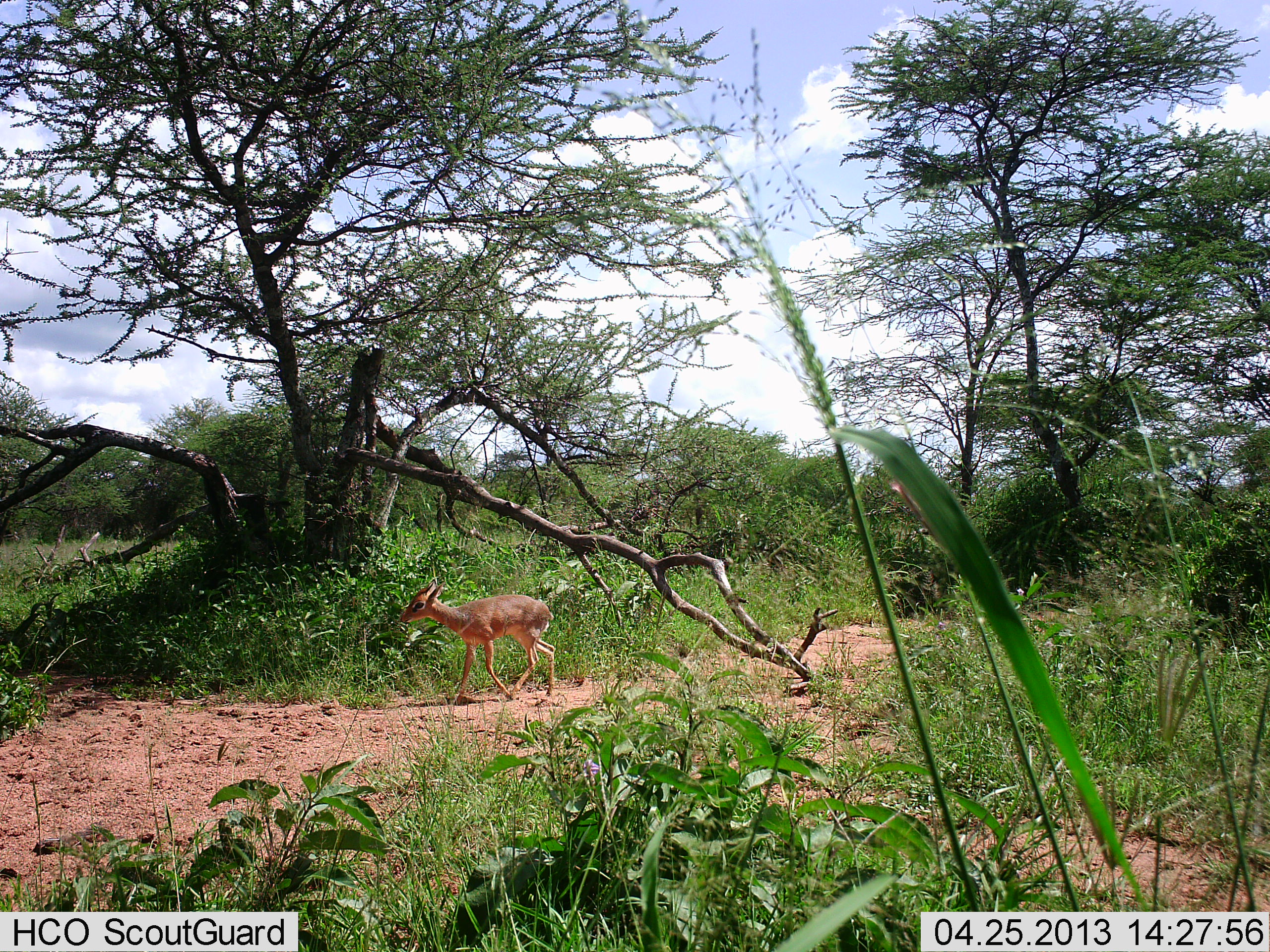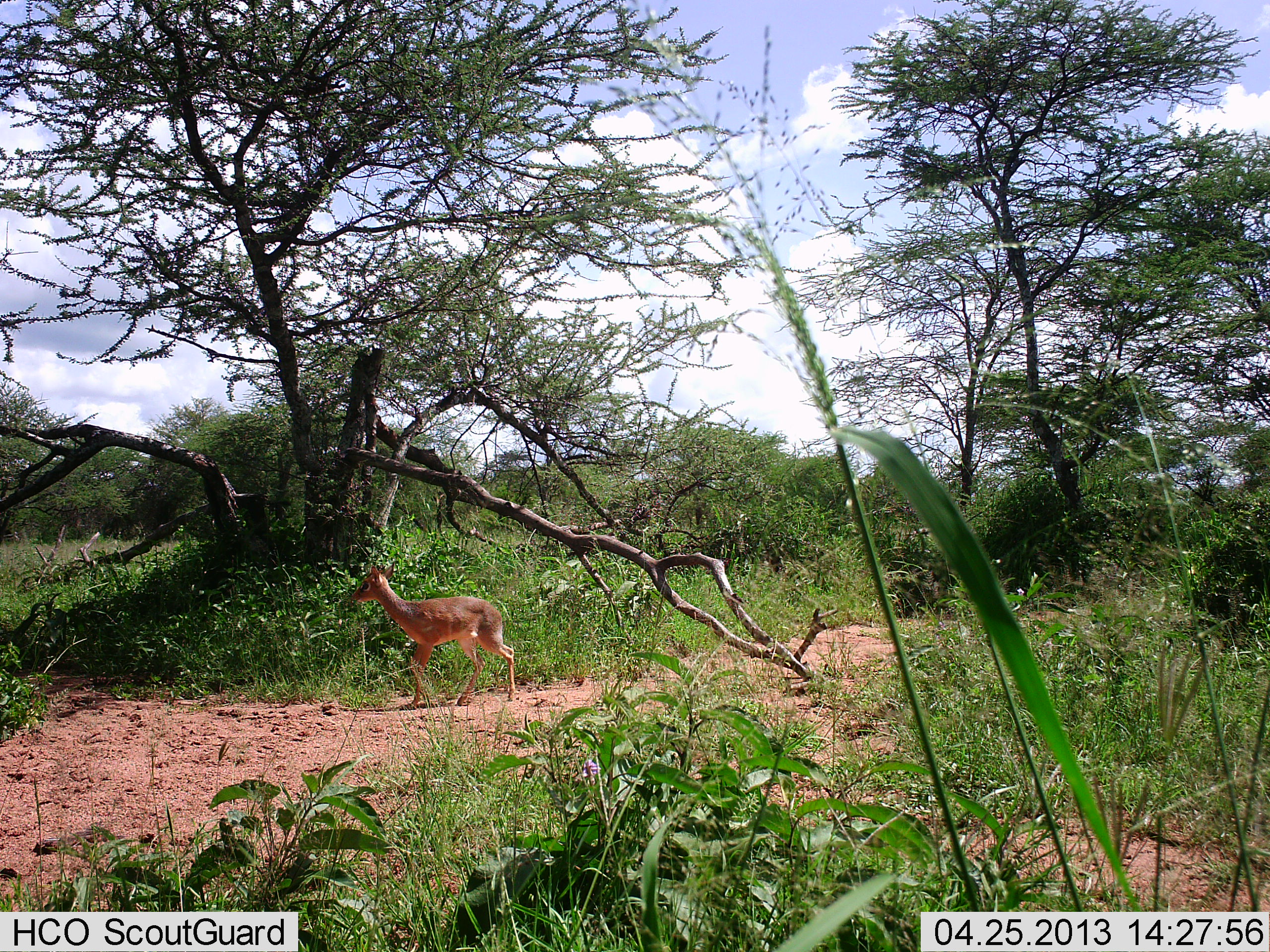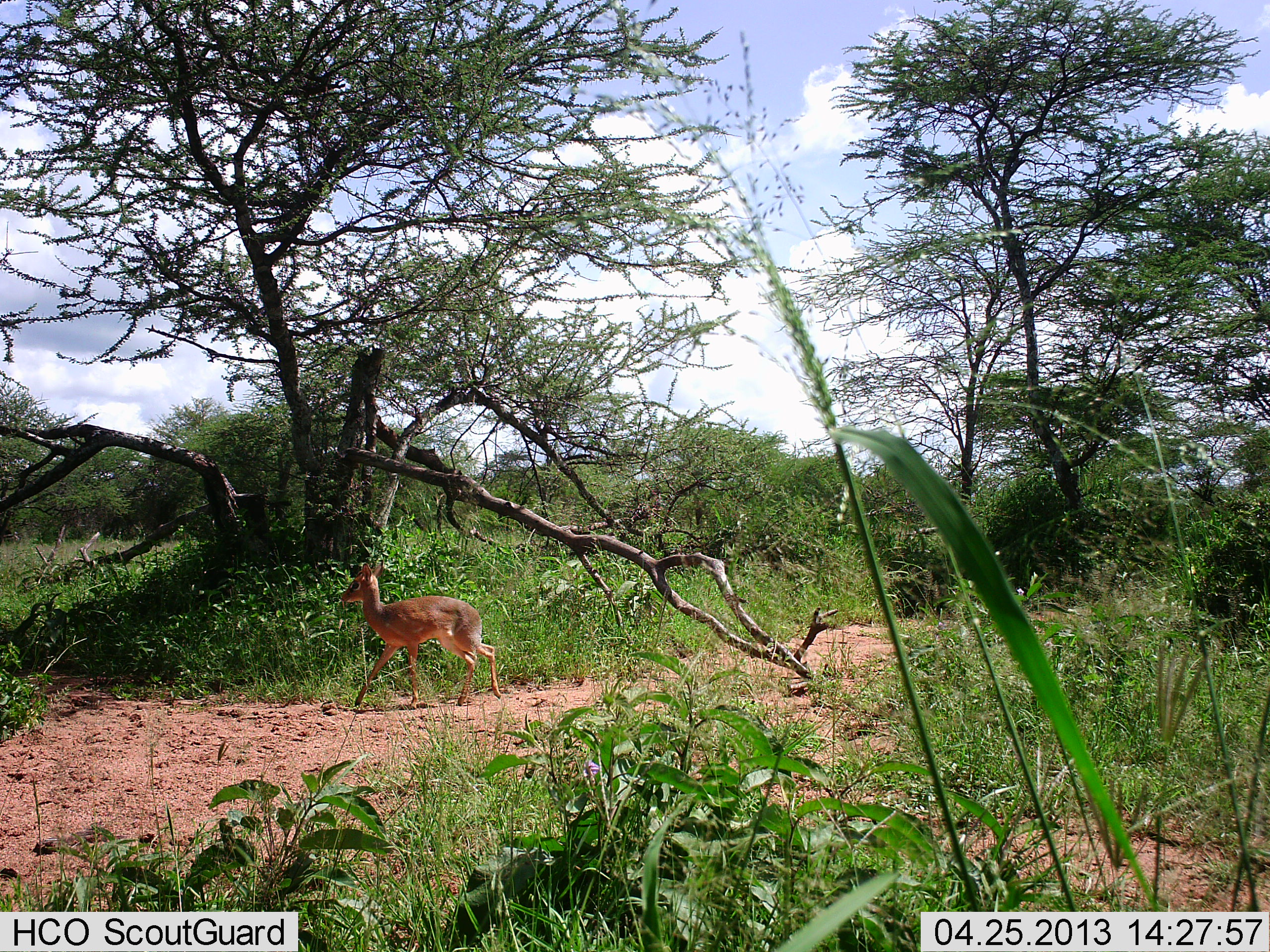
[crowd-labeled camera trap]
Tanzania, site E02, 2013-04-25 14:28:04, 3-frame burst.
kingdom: Animalia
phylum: Chordata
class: Mammalia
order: Artiodactyla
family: Bovidae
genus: Madoqua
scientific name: Madoqua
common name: dikdik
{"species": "dikdik (Madoqua)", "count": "1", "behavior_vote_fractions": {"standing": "10%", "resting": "0%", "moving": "90%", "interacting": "0%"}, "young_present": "10%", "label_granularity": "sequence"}